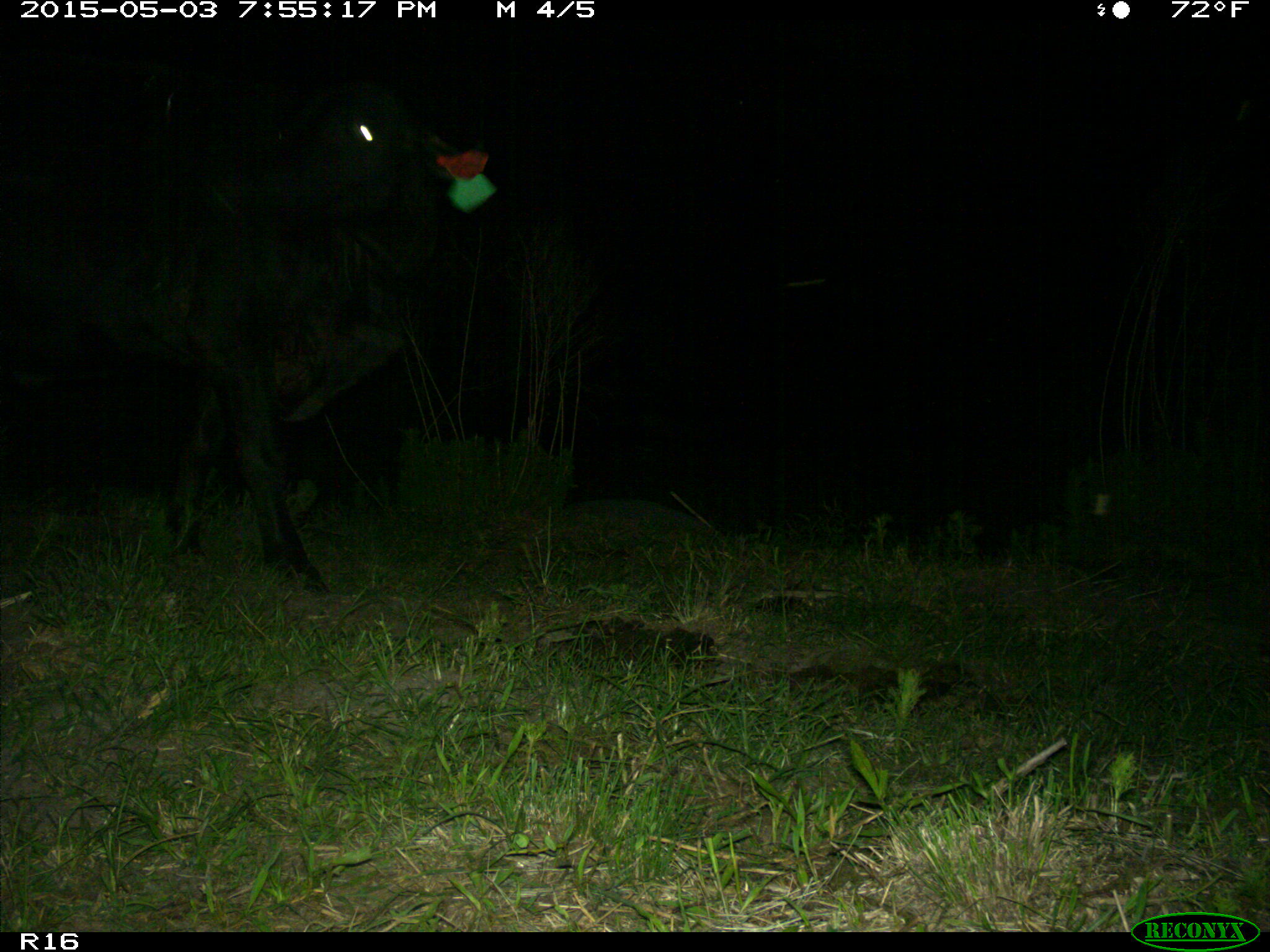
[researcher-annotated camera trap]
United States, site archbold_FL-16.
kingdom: Animalia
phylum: Chordata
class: Mammalia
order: Artiodactyla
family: Bovidae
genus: Bos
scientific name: Bos taurus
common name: domestic cow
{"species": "Bos taurus (domestic cow)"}